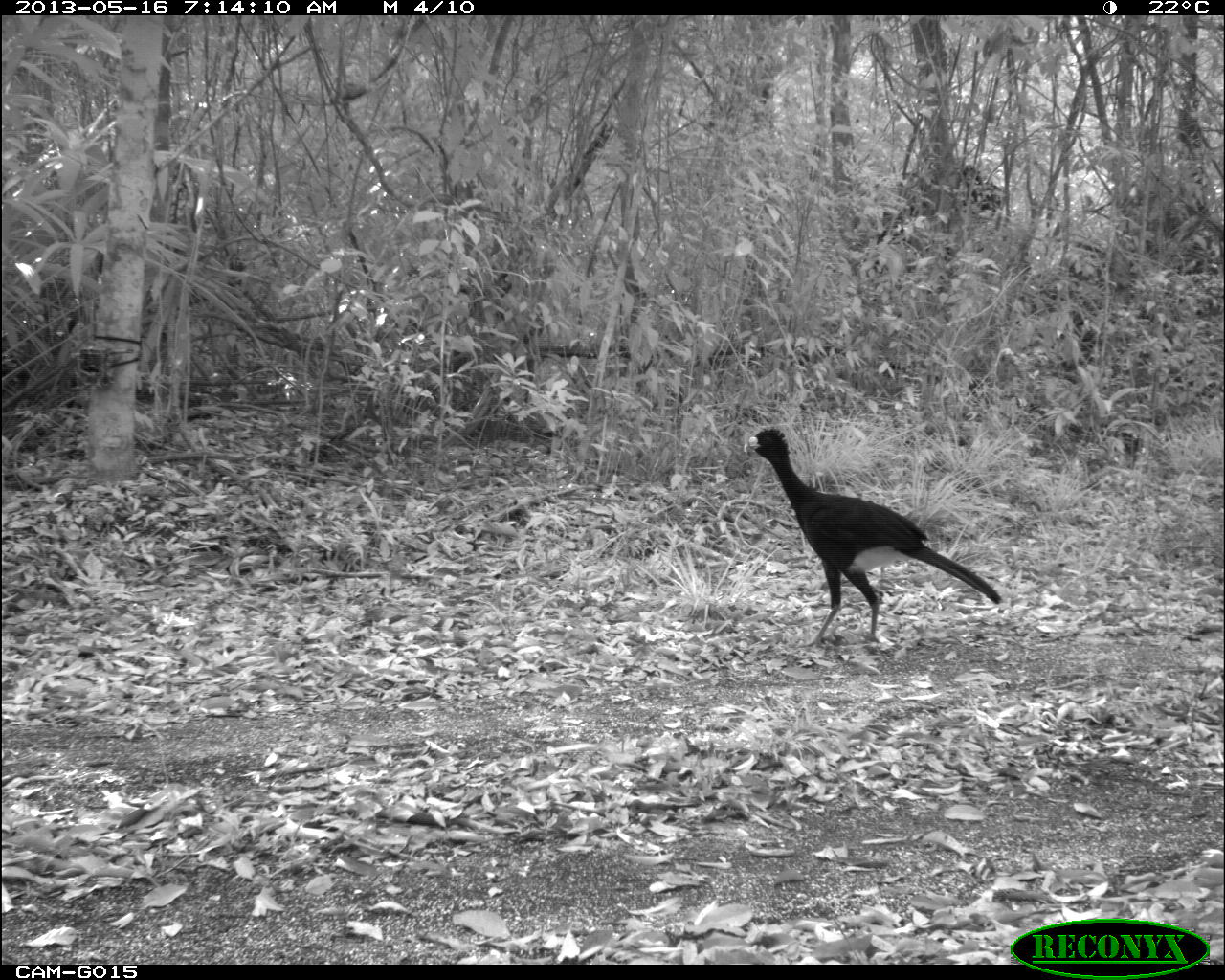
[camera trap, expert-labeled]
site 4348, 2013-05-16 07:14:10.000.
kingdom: Animalia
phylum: Chordata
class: Aves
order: Galliformes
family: Cracidae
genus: Crax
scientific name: Crax rubra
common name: great curassow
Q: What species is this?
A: Crax rubra (great curassow).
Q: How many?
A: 1.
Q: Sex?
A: Male.